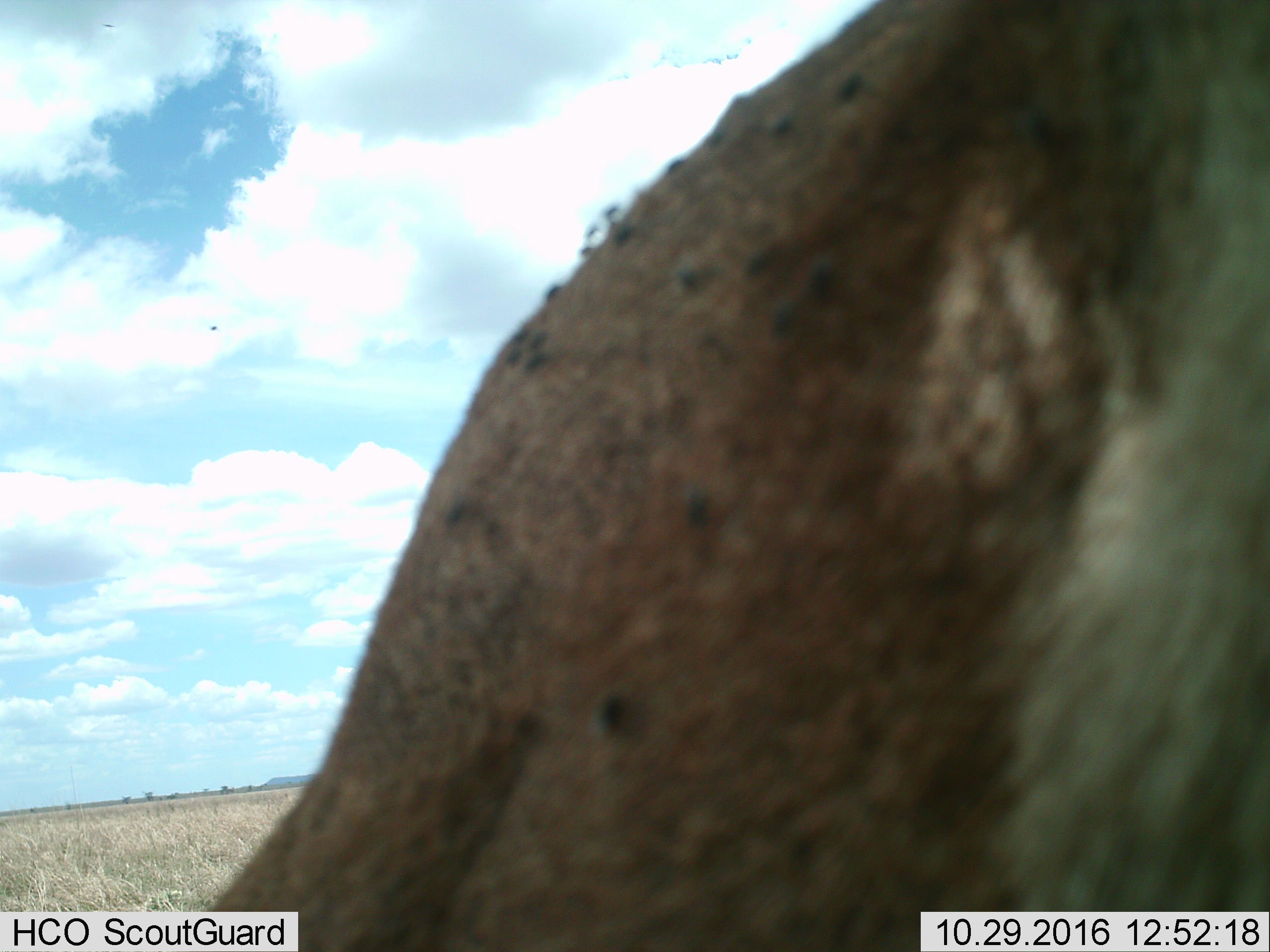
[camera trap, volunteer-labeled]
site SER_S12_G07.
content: unidentified animal